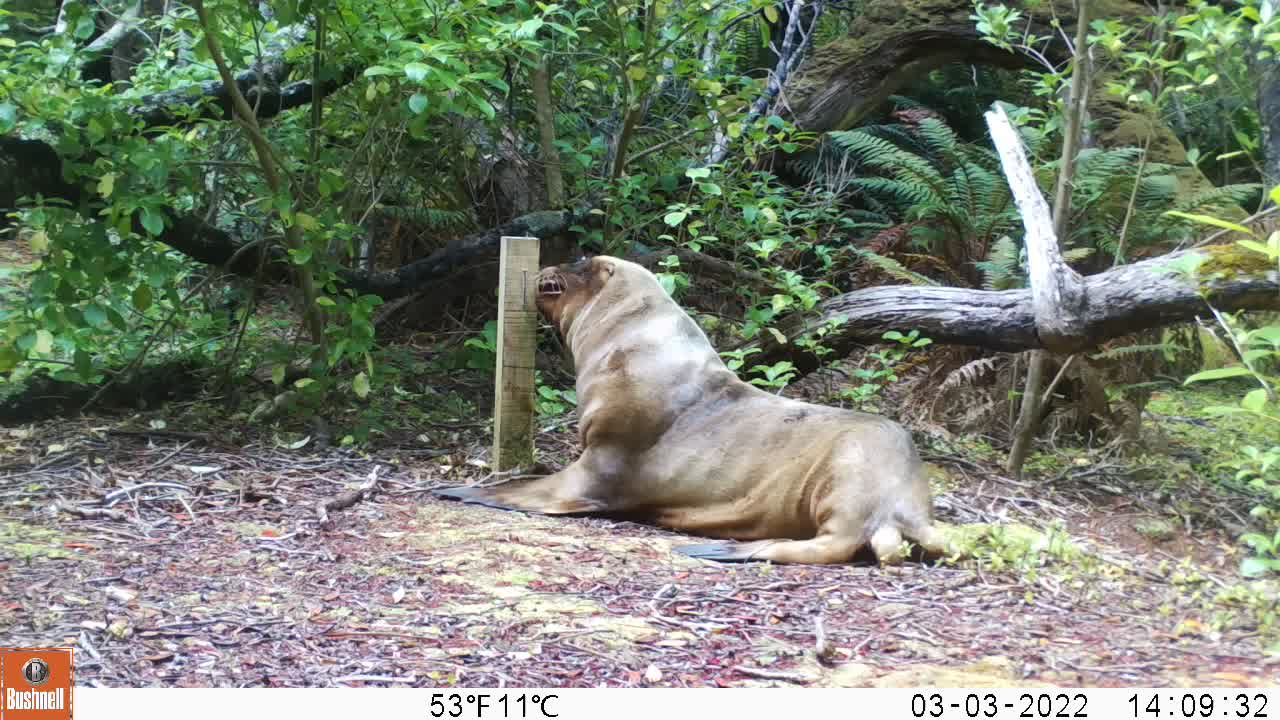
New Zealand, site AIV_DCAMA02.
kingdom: Animalia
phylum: Chordata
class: Mammalia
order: Carnivora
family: Otariidae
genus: Phocarctos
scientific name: Phocarctos hookeri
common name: new zealand sea lion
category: sealion